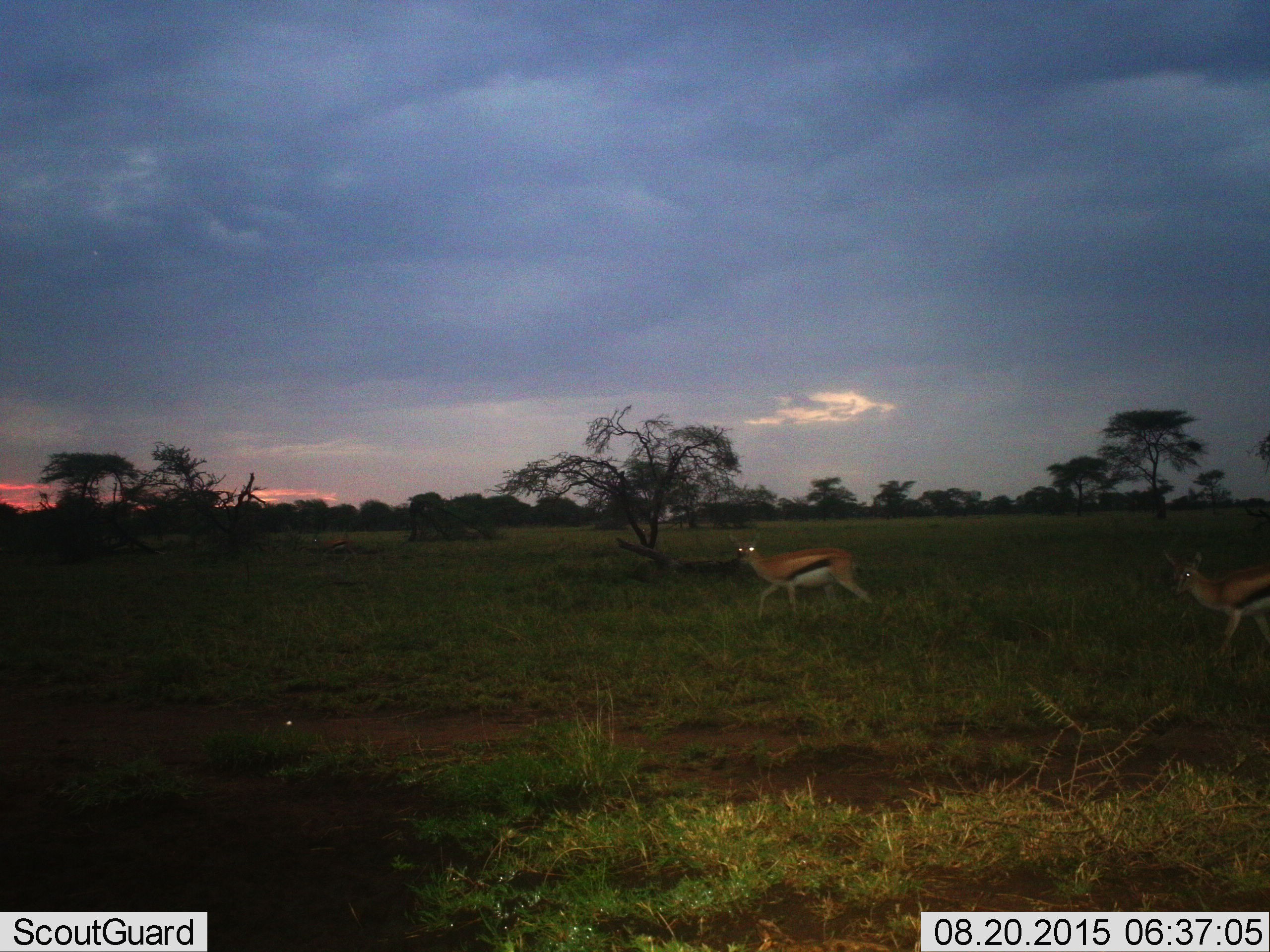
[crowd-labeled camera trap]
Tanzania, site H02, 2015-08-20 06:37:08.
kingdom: Animalia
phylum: Chordata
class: Mammalia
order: Artiodactyla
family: Bovidae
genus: Eudorcas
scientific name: Eudorcas thomsonii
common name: thomson's gazelle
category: gazellethomsons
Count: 2.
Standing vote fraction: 11%.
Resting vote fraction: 0%.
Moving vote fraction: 89%.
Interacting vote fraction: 0%.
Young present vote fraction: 0%.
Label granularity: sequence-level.